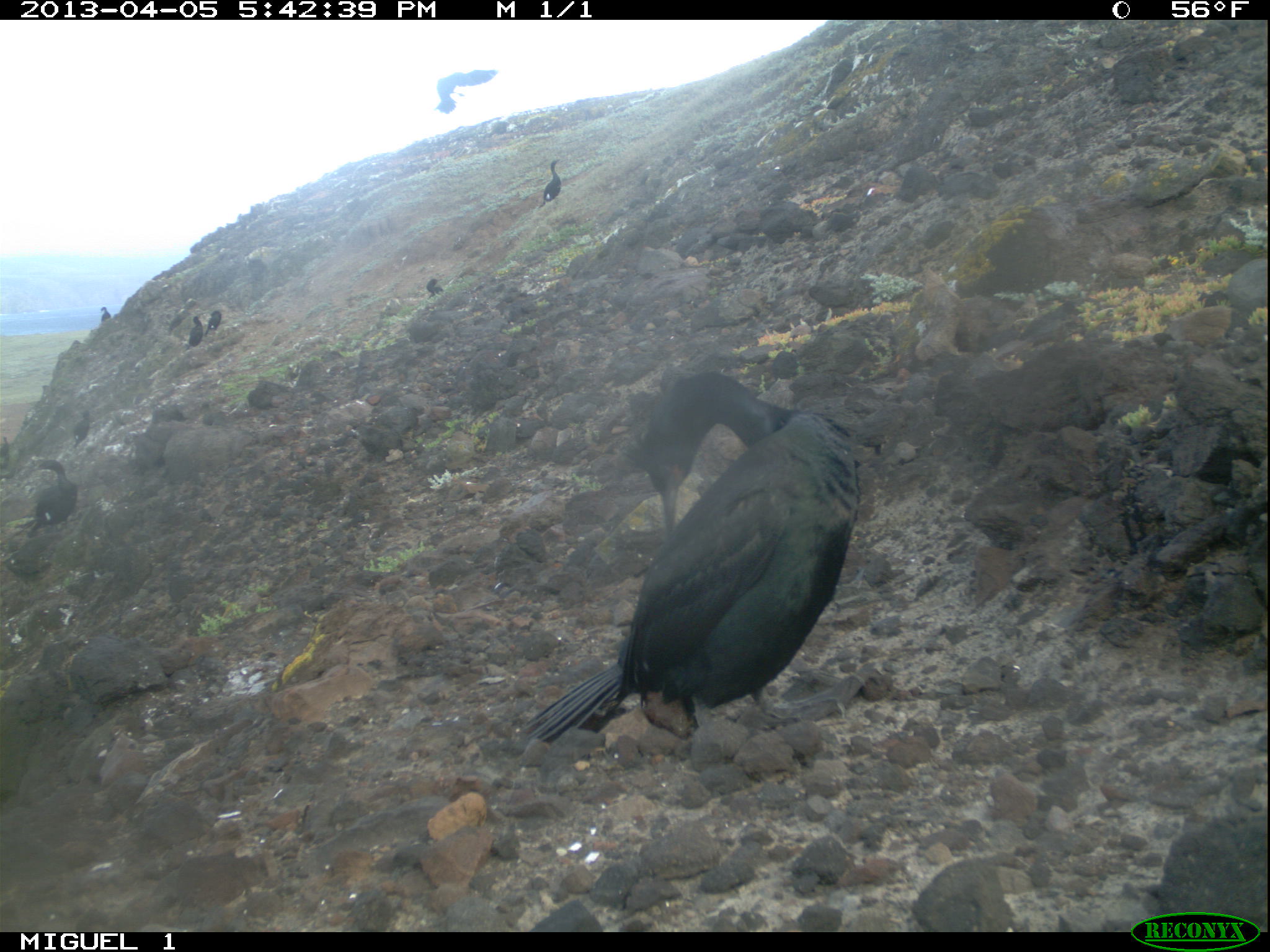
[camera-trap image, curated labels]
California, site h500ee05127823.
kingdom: Animalia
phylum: Chordata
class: Aves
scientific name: Aves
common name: bird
Bird (Aves).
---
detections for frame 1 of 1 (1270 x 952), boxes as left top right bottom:
bird: 524 371 859 743; 30 459 76 531; 435 69 498 114; 544 159 561 205; 73 412 89 447; 189 314 202 346; 205 309 221 335; 427 278 443 299; 101 304 111 322; 0 436 8 457